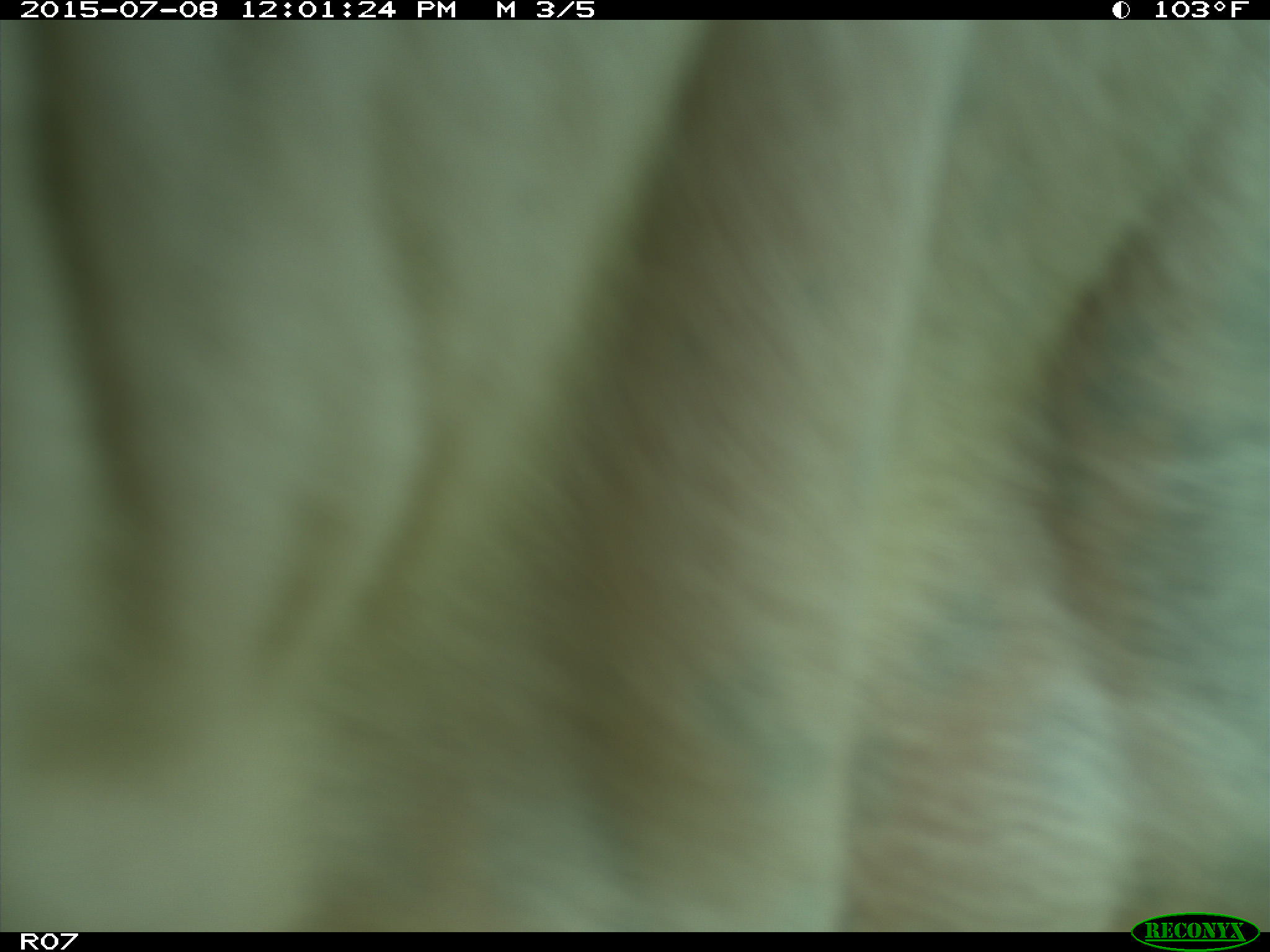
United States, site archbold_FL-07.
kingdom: Animalia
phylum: Chordata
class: Mammalia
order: Artiodactyla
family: Bovidae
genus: Bos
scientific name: Bos taurus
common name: domestic cow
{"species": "Bos taurus (domestic cow)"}